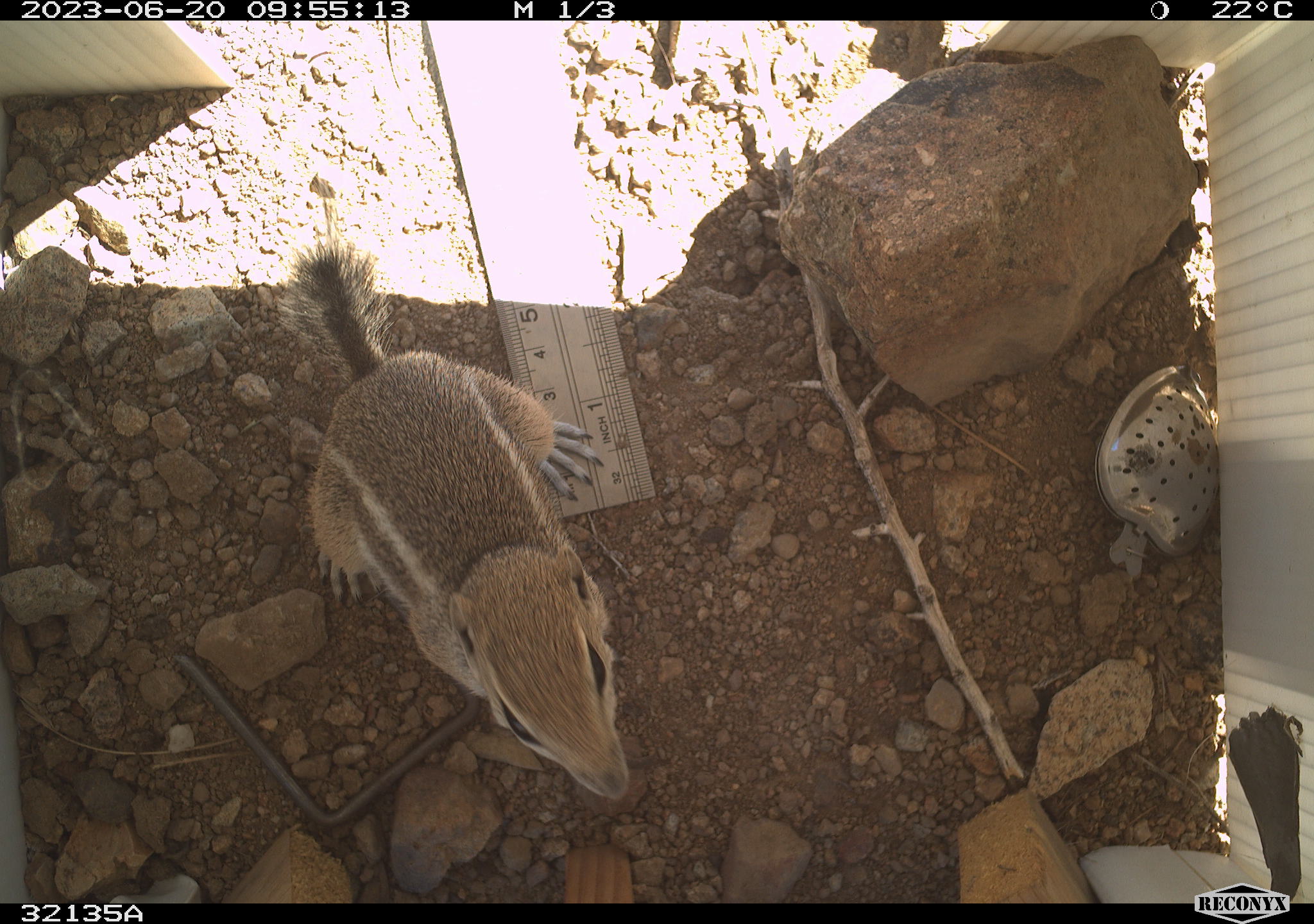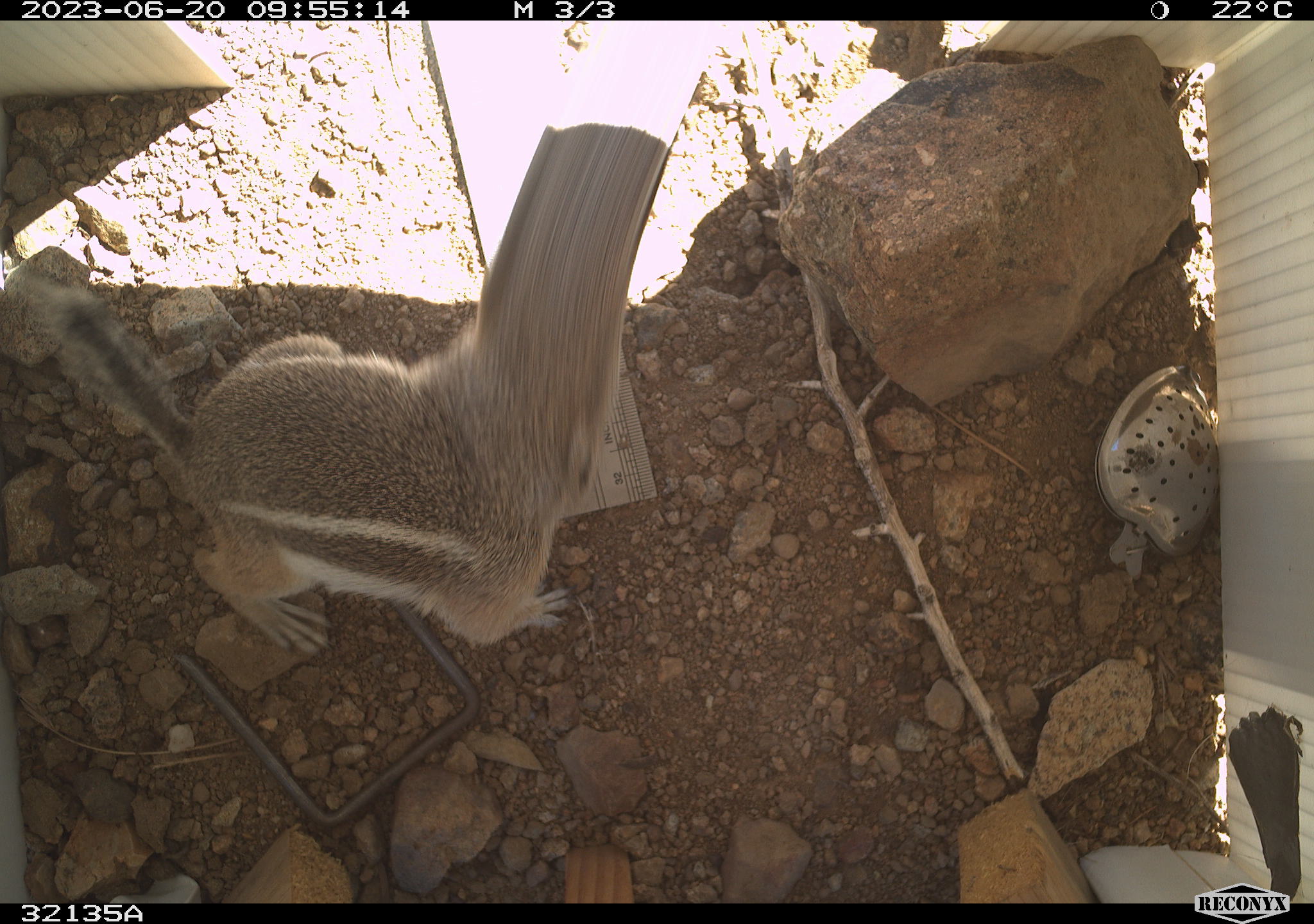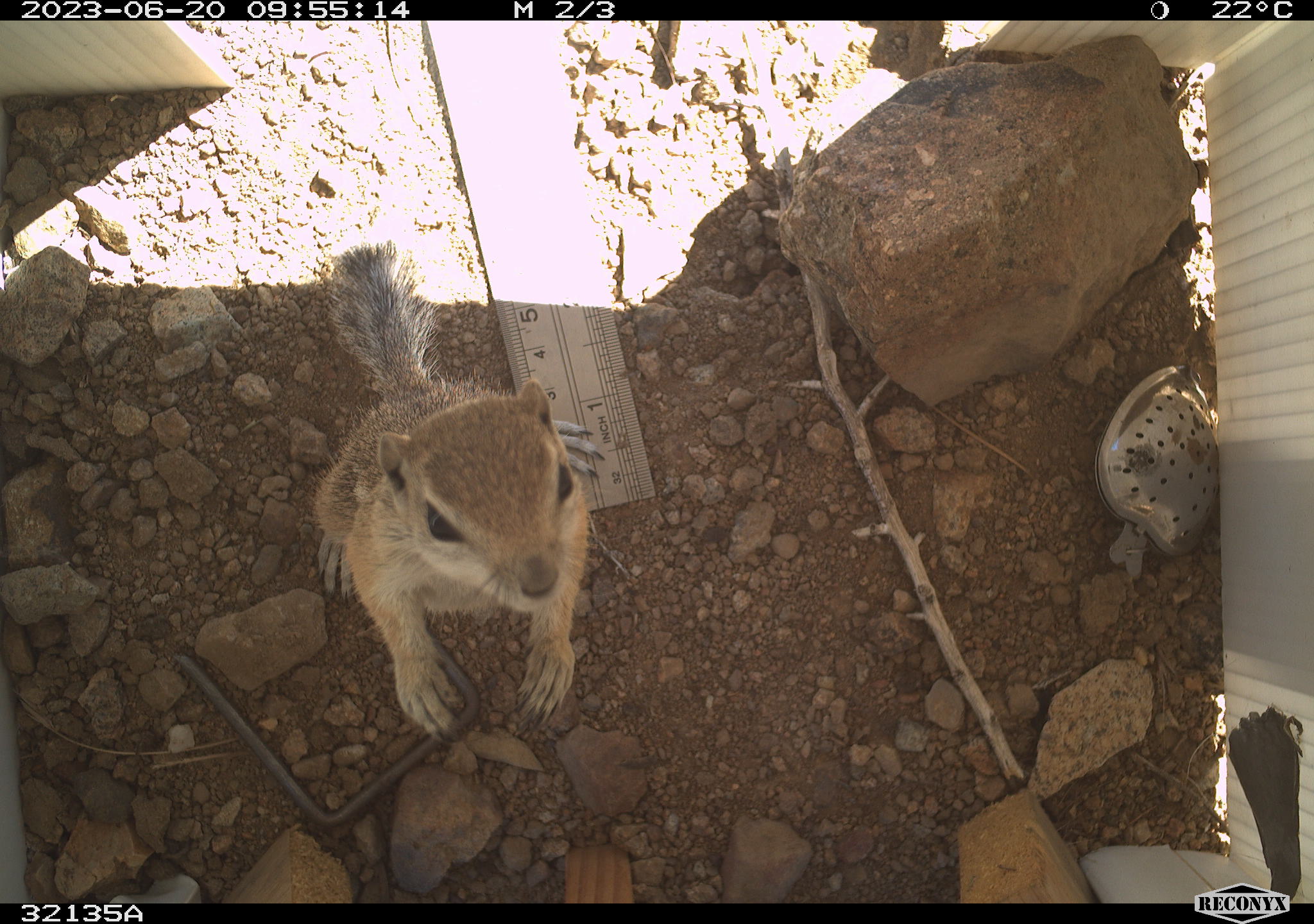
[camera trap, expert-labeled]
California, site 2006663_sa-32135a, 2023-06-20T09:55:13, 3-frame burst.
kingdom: Animalia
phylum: Chordata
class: Mammalia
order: Rodentia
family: Sciuridae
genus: Ammospermophilus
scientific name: Ammospermophilus leucurus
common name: white-tailed antelope squirrel